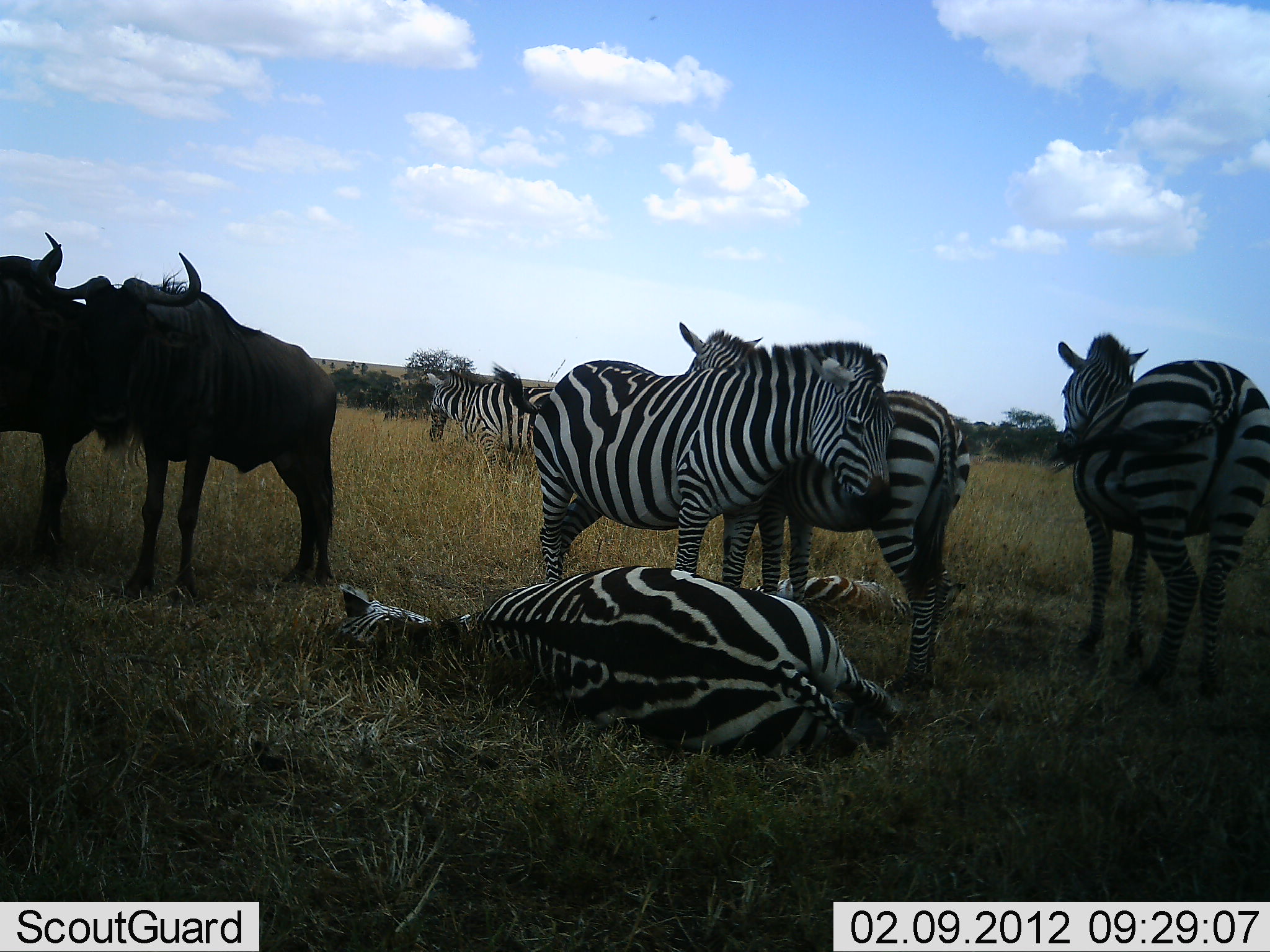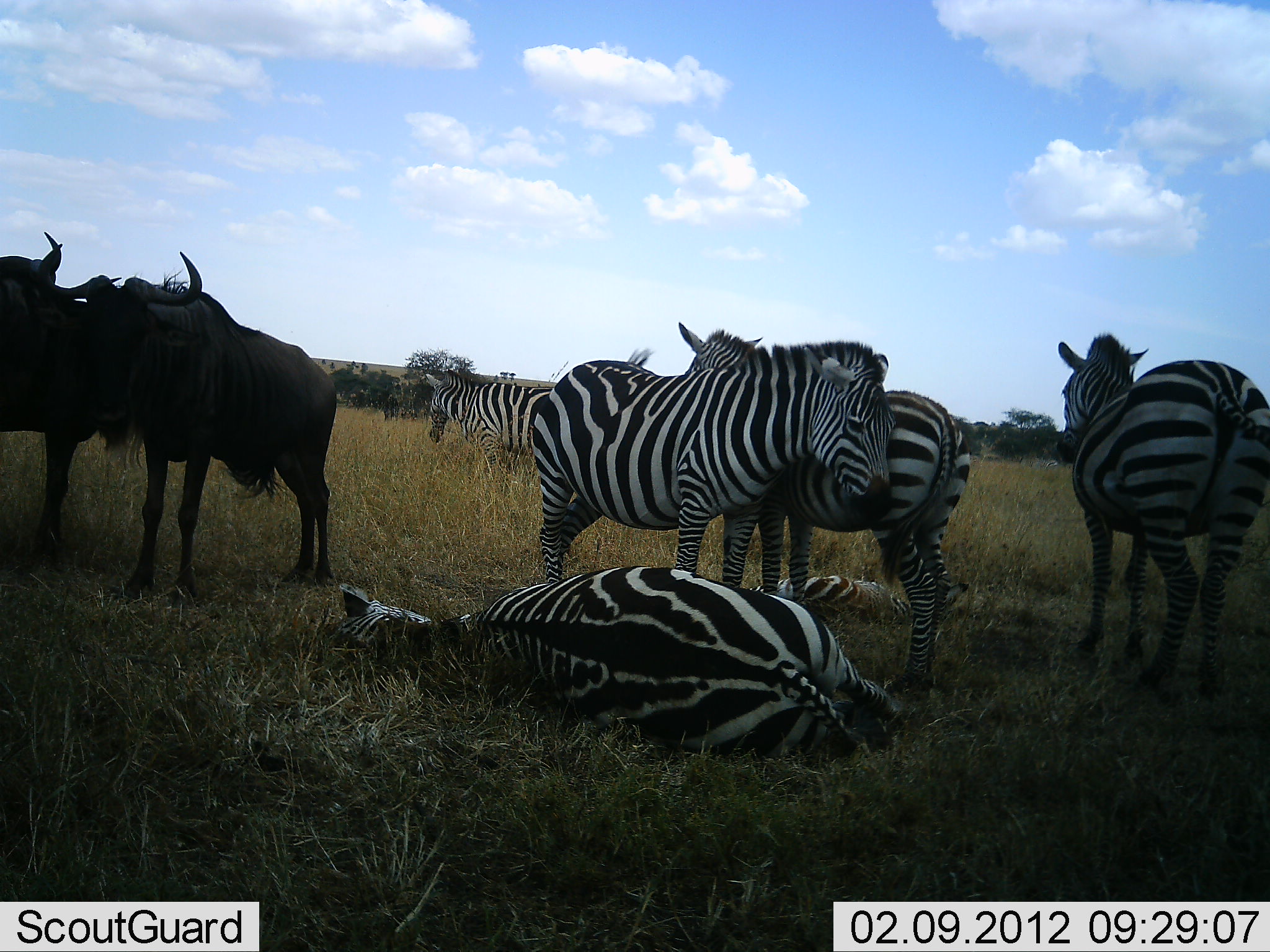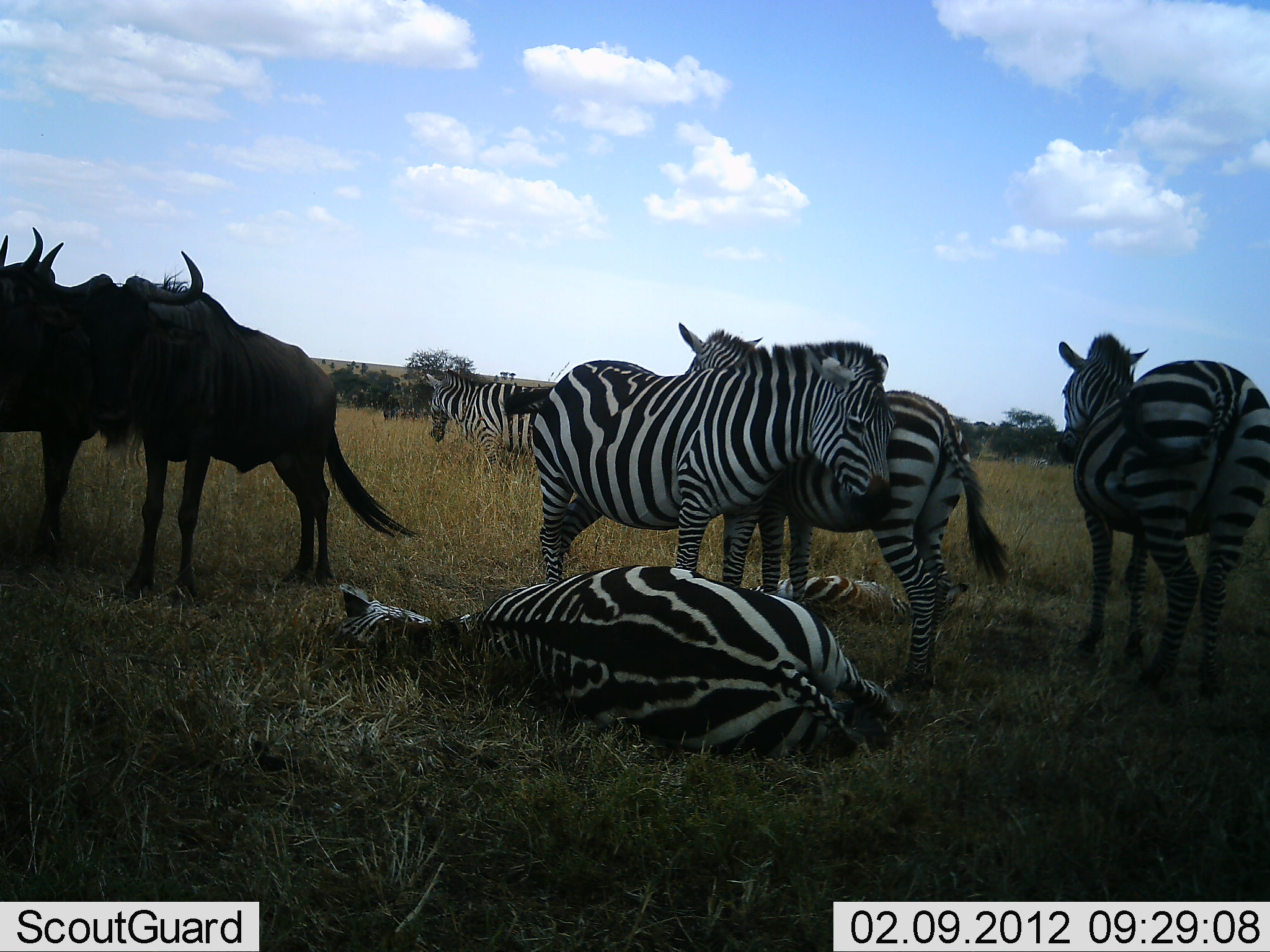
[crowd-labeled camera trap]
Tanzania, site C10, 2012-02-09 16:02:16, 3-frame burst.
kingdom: Animalia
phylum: Chordata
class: Mammalia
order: Artiodactyla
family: Bovidae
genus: Connochaetes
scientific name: Connochaetes taurinus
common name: blue wildebeest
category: wildebeest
Wildebeest (blue wildebeest) (Connochaetes taurinus), count 2. Behavior (volunteer vote fractions): standing 92%, resting 16%, moving 0%, interacting 4%. Young present (vote fraction): 0%. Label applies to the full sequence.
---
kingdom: Animalia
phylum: Chordata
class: Mammalia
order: Perissodactyla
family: Equidae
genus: Equus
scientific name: Equus quagga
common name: plains zebra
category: zebra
Zebra (plains zebra) (Equus quagga), count 6. Behavior (volunteer vote fractions): standing 92%, resting 96%, moving 0%, interacting 27%. Young present (vote fraction): 35%. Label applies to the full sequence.